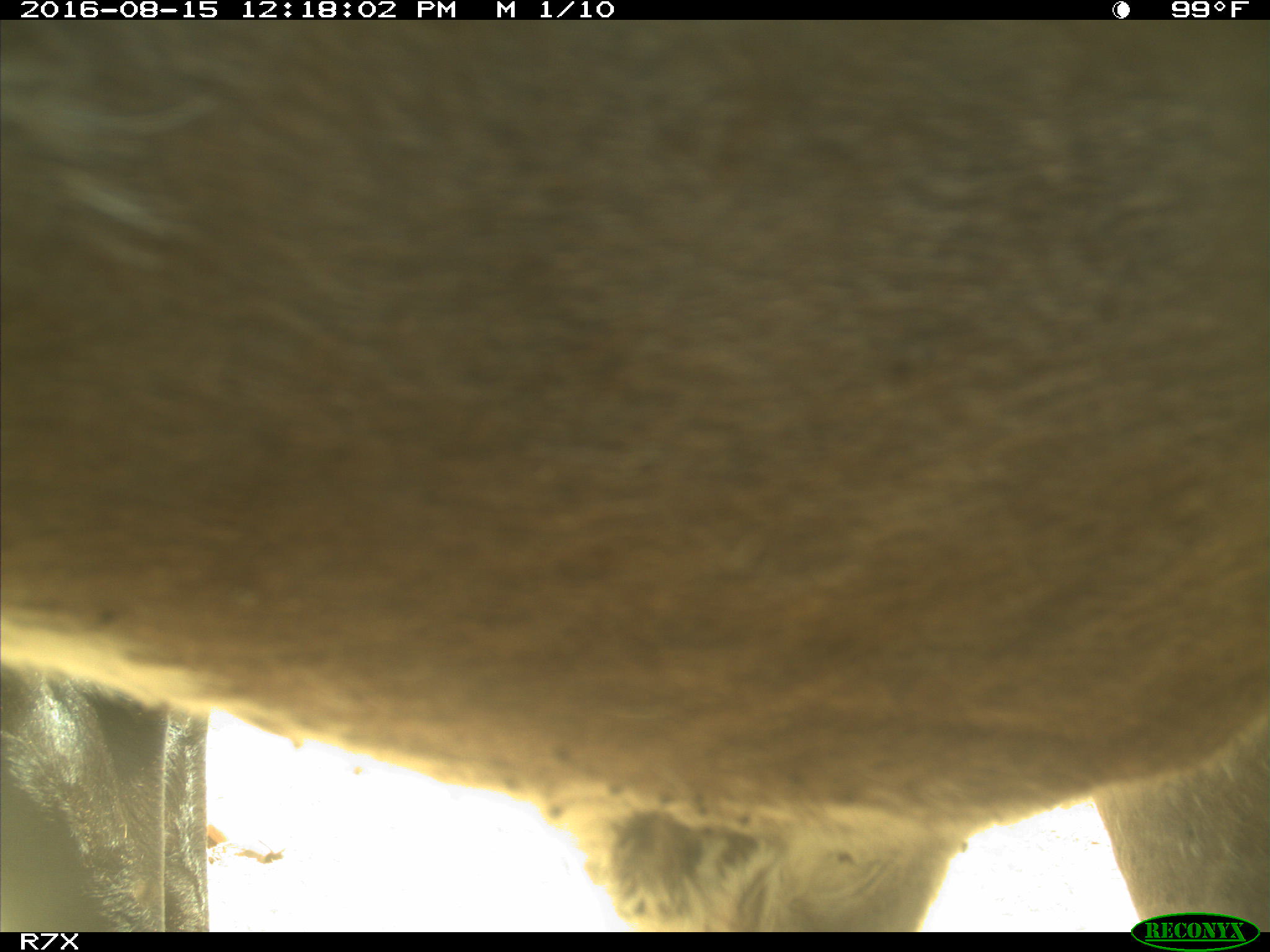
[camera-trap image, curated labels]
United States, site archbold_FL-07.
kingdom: Animalia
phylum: Chordata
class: Mammalia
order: Artiodactyla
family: Bovidae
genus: Bos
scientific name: Bos taurus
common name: domestic cow